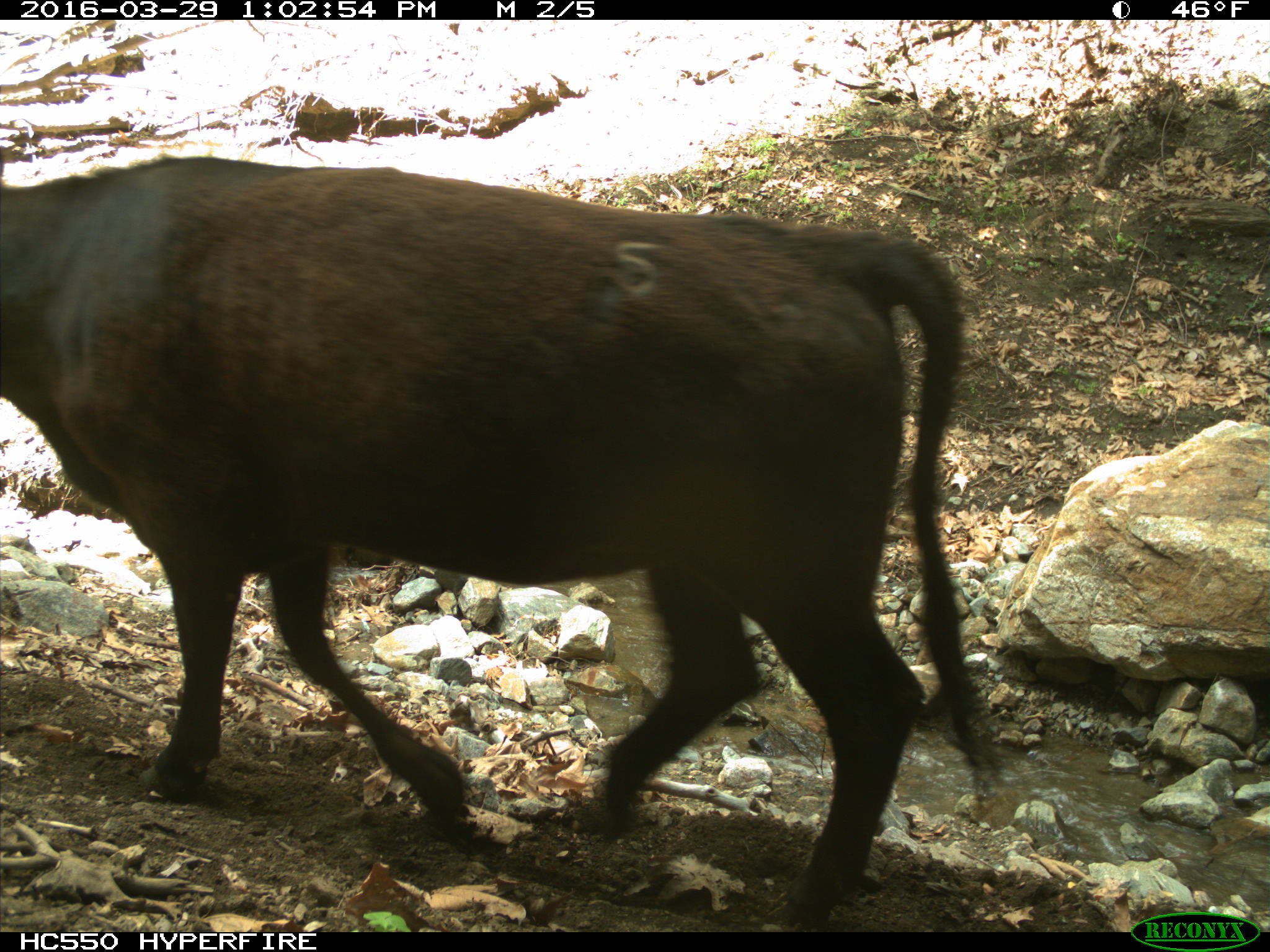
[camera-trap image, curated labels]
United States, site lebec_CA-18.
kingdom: Animalia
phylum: Chordata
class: Mammalia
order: Artiodactyla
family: Bovidae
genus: Bos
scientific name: Bos taurus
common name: domestic cow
Bos taurus (domestic cow).